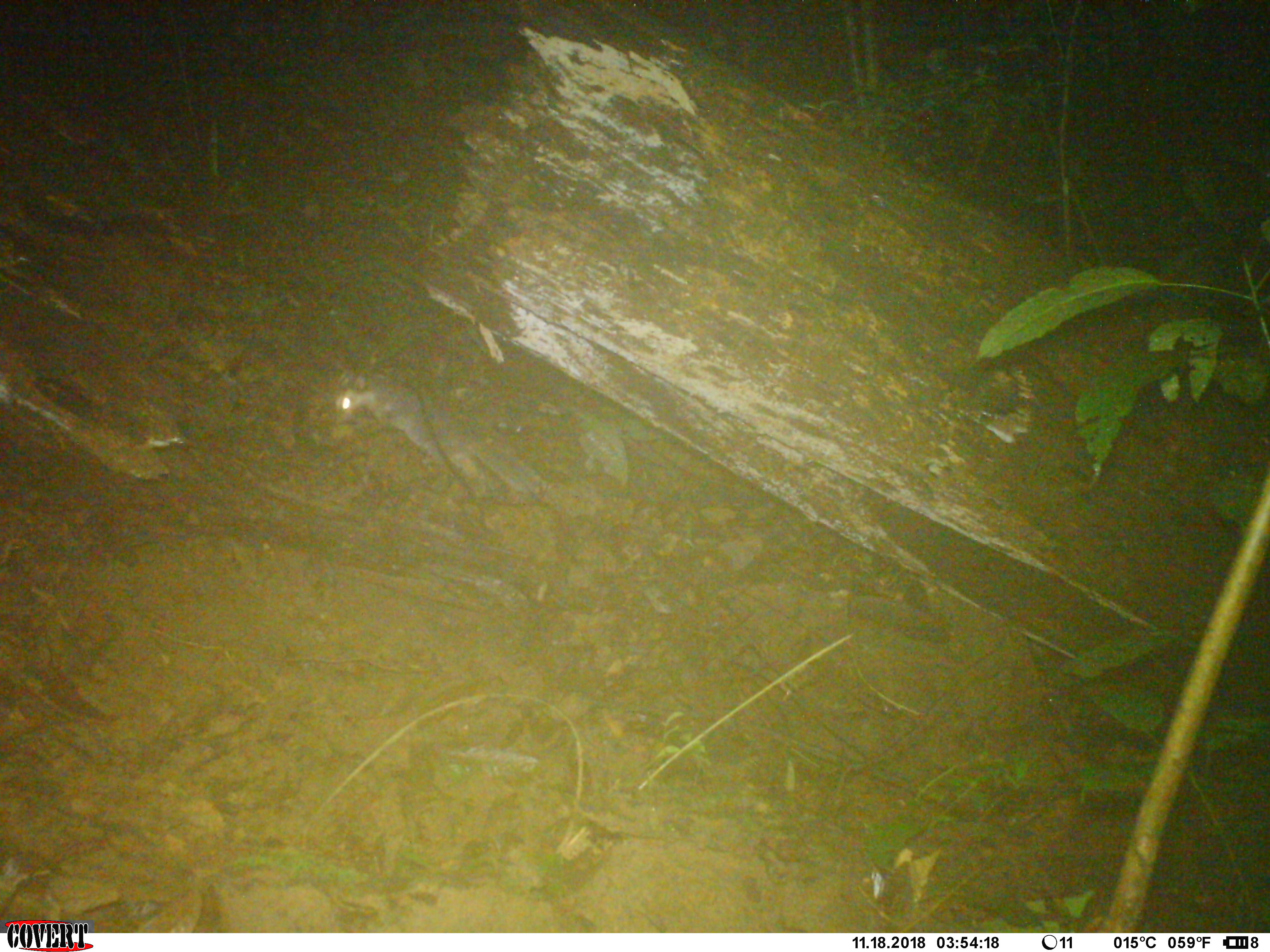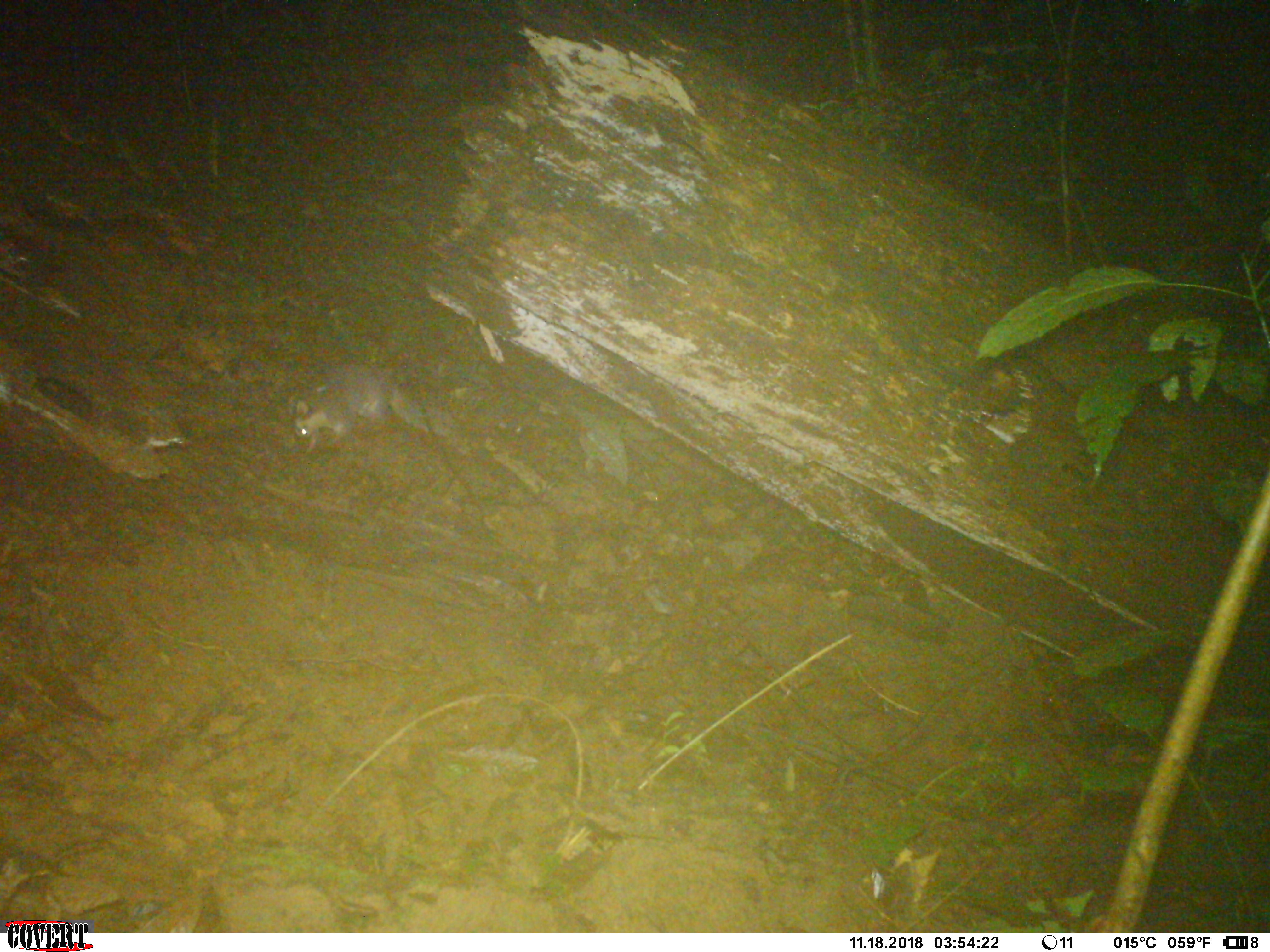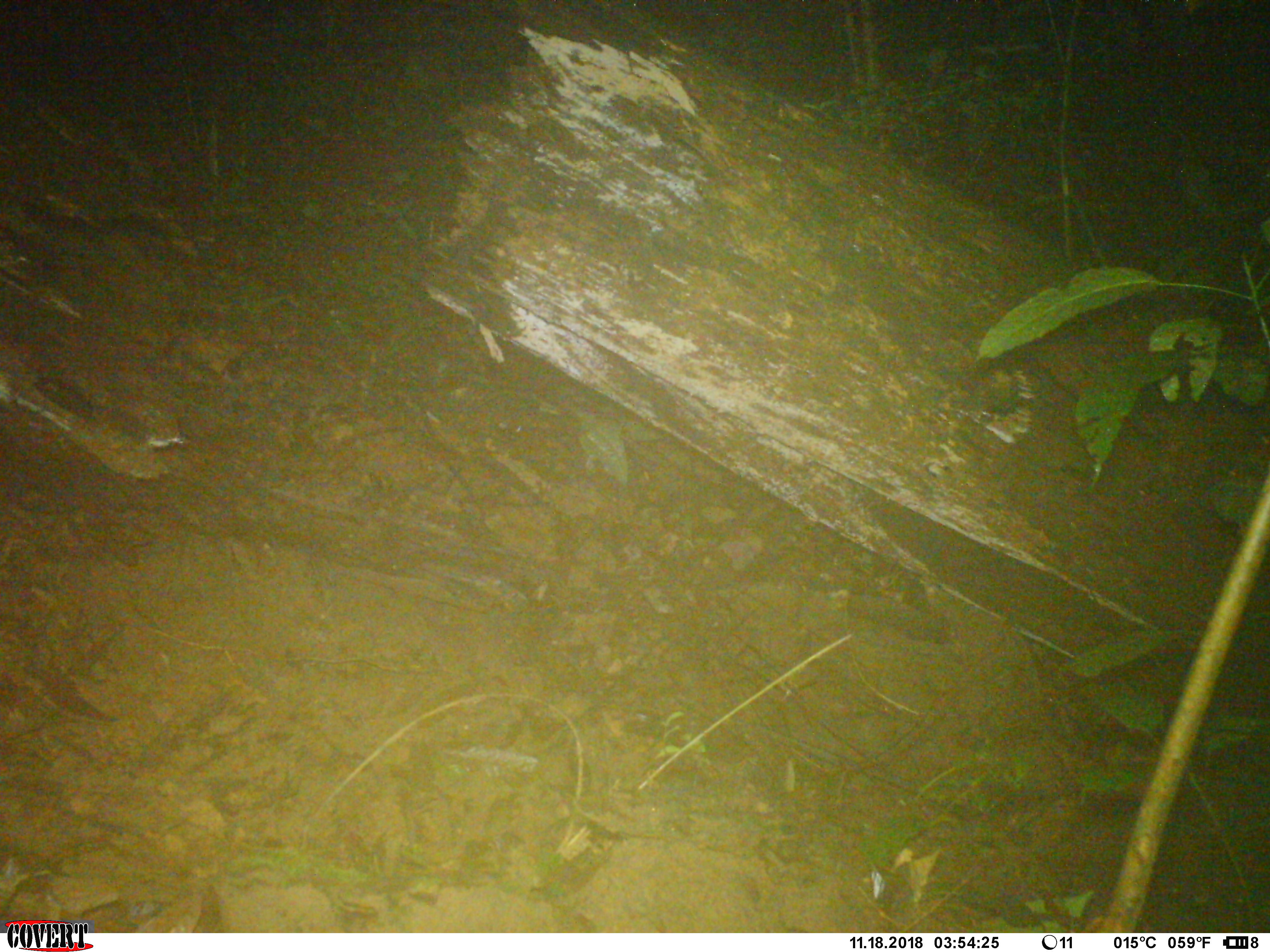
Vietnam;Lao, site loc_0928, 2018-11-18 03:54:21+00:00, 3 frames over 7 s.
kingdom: Animalia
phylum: Chordata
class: Mammalia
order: Carnivora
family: Mustelidae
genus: Melogale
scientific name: Melogale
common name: ferret badger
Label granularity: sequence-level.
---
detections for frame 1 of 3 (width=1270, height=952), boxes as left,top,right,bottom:
ferret badger: 335,370,557,510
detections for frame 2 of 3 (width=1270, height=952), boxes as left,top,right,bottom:
ferret badger: 293,360,434,455